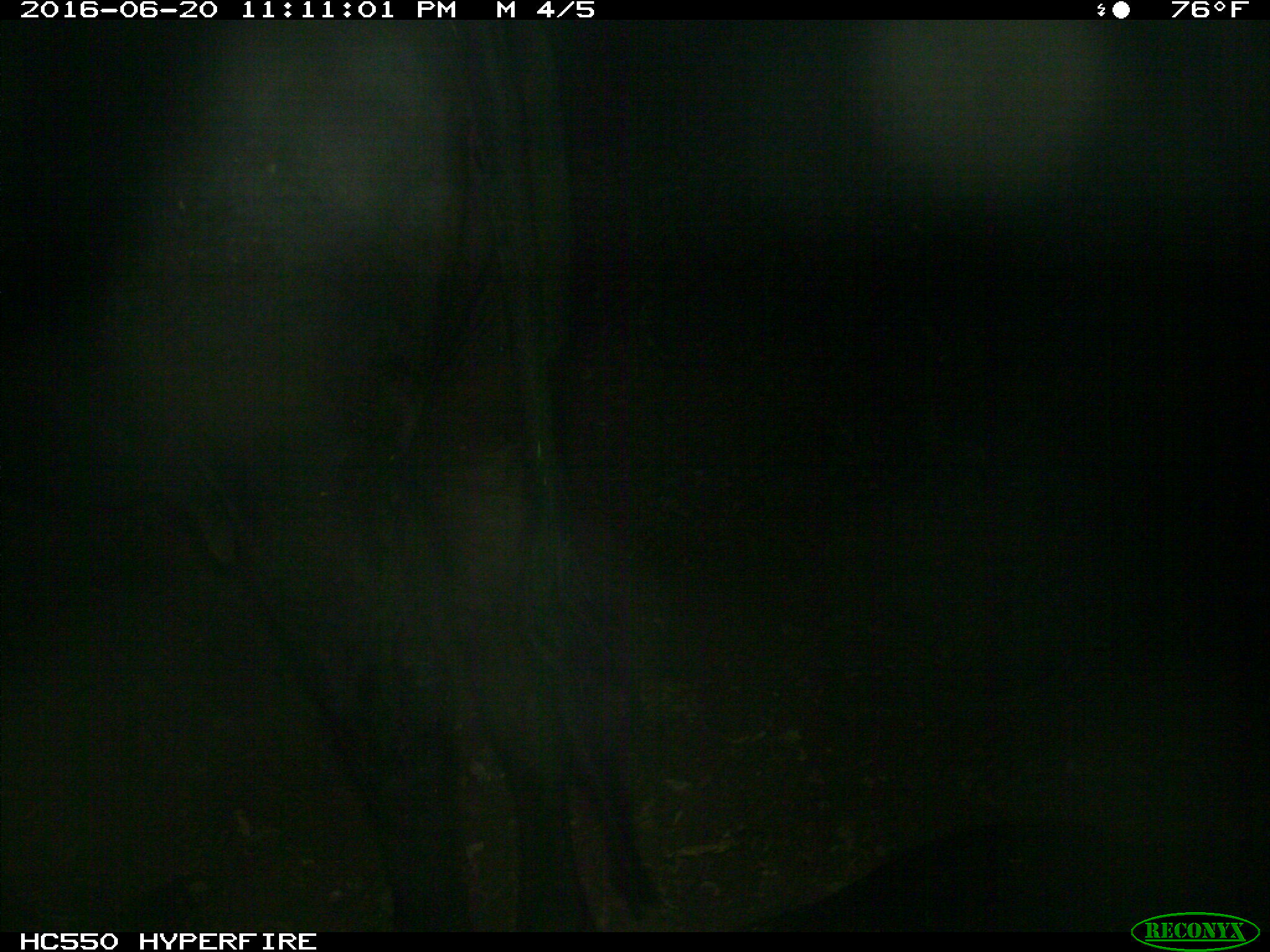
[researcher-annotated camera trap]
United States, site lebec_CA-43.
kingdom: Animalia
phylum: Chordata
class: Mammalia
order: Artiodactyla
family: Bovidae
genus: Bos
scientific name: Bos taurus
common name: domestic cow